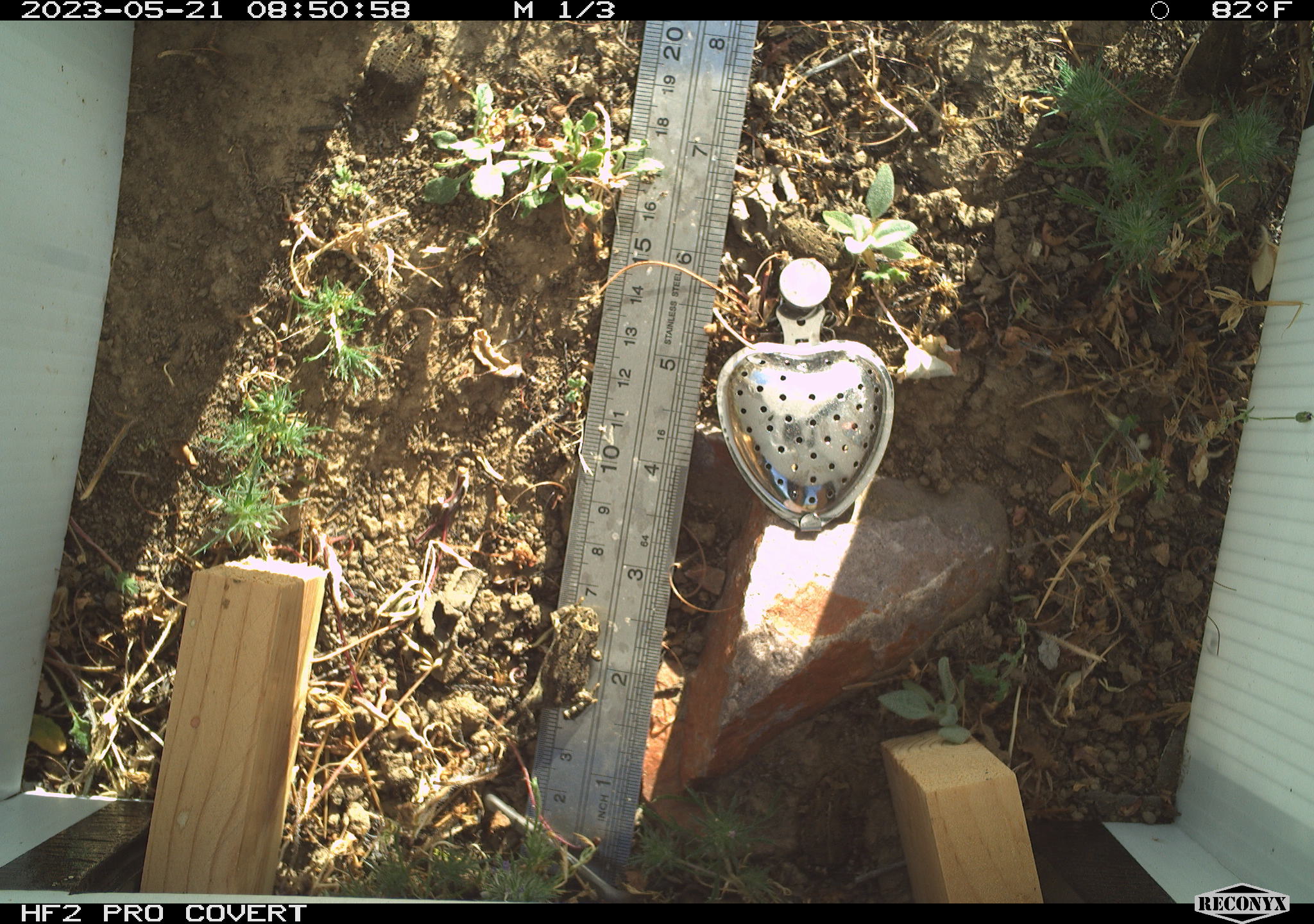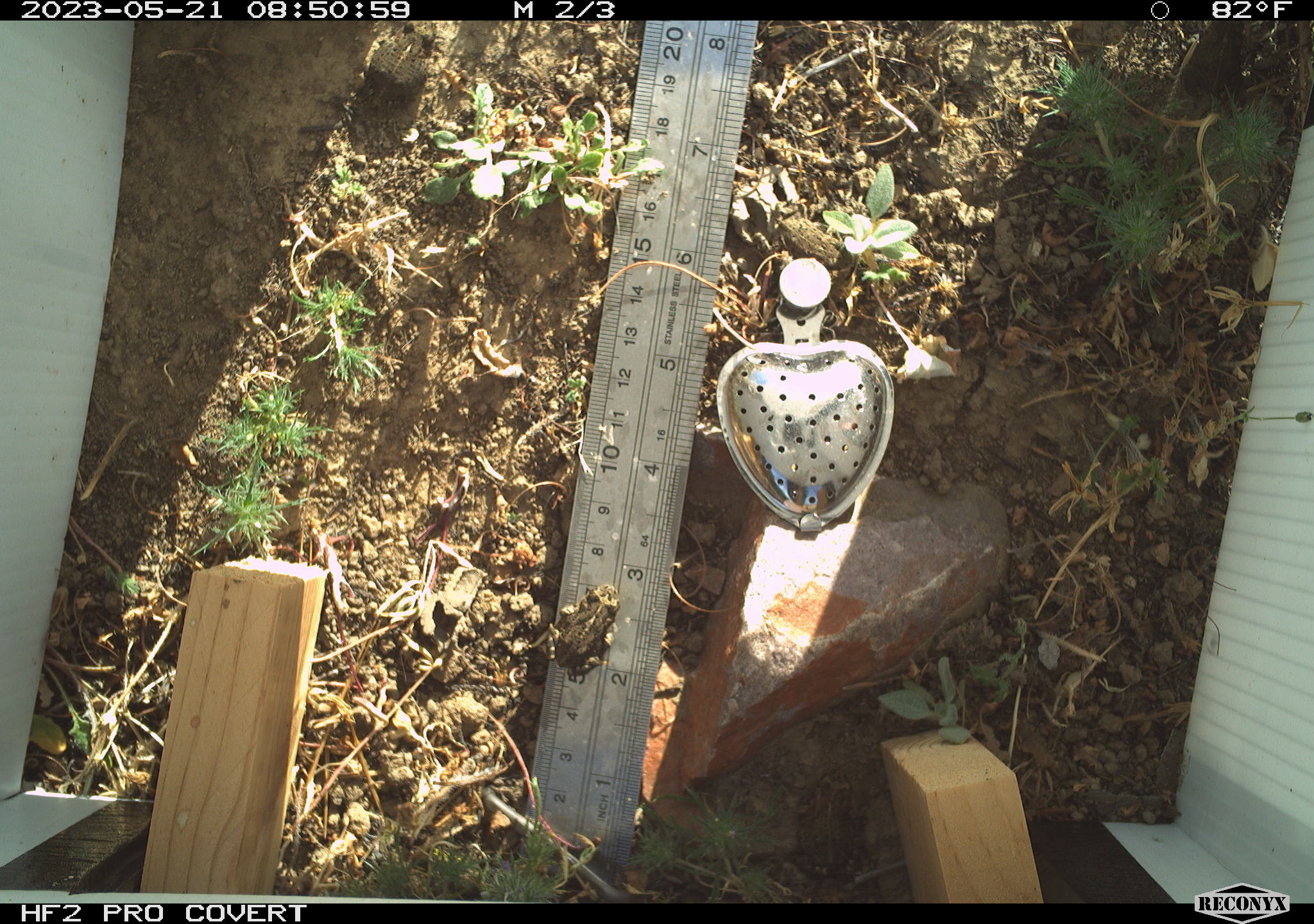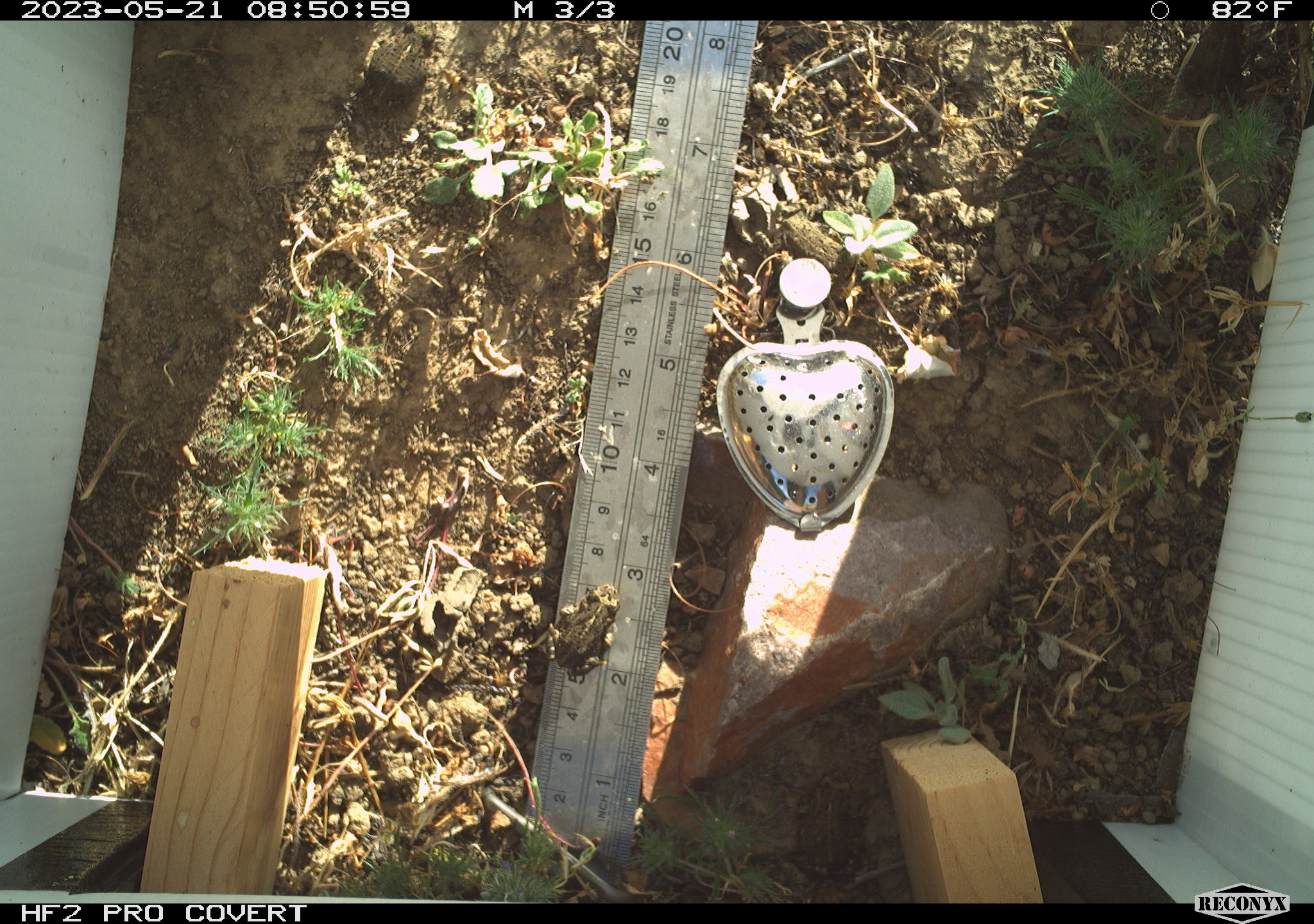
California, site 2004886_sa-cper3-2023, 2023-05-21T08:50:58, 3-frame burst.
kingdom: Animalia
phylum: Chordata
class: Amphibia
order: Anura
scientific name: Anura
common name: frogs